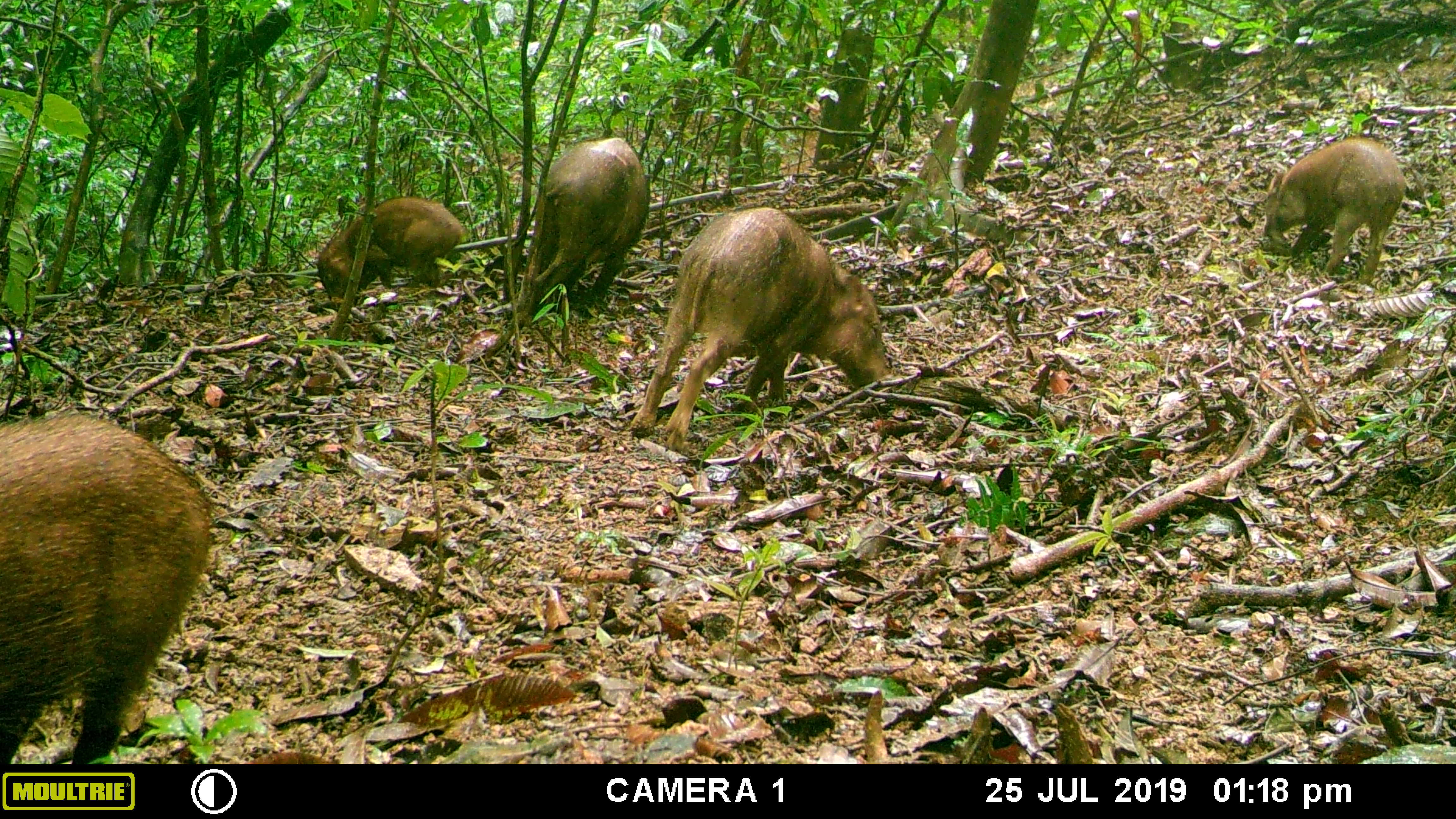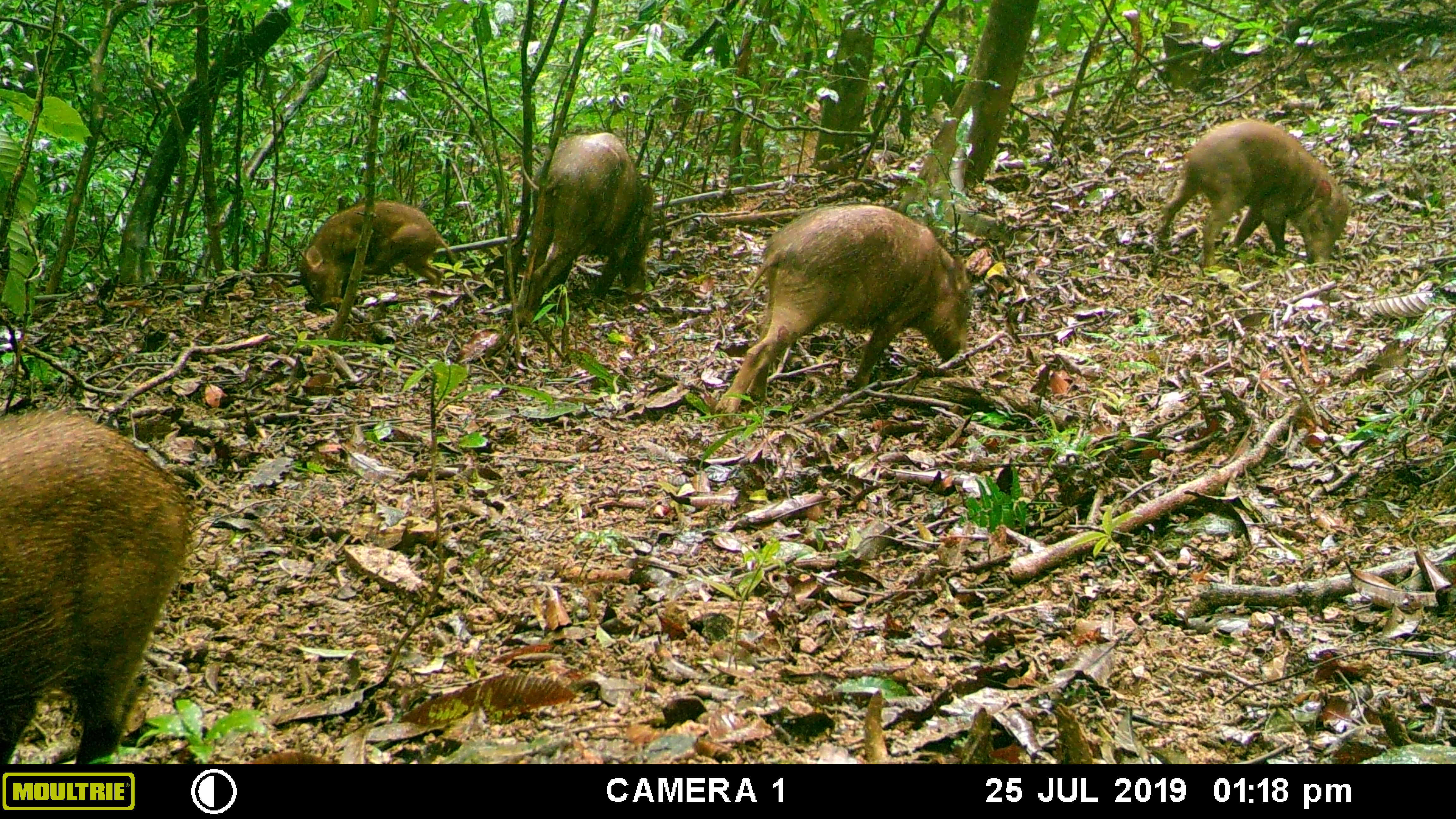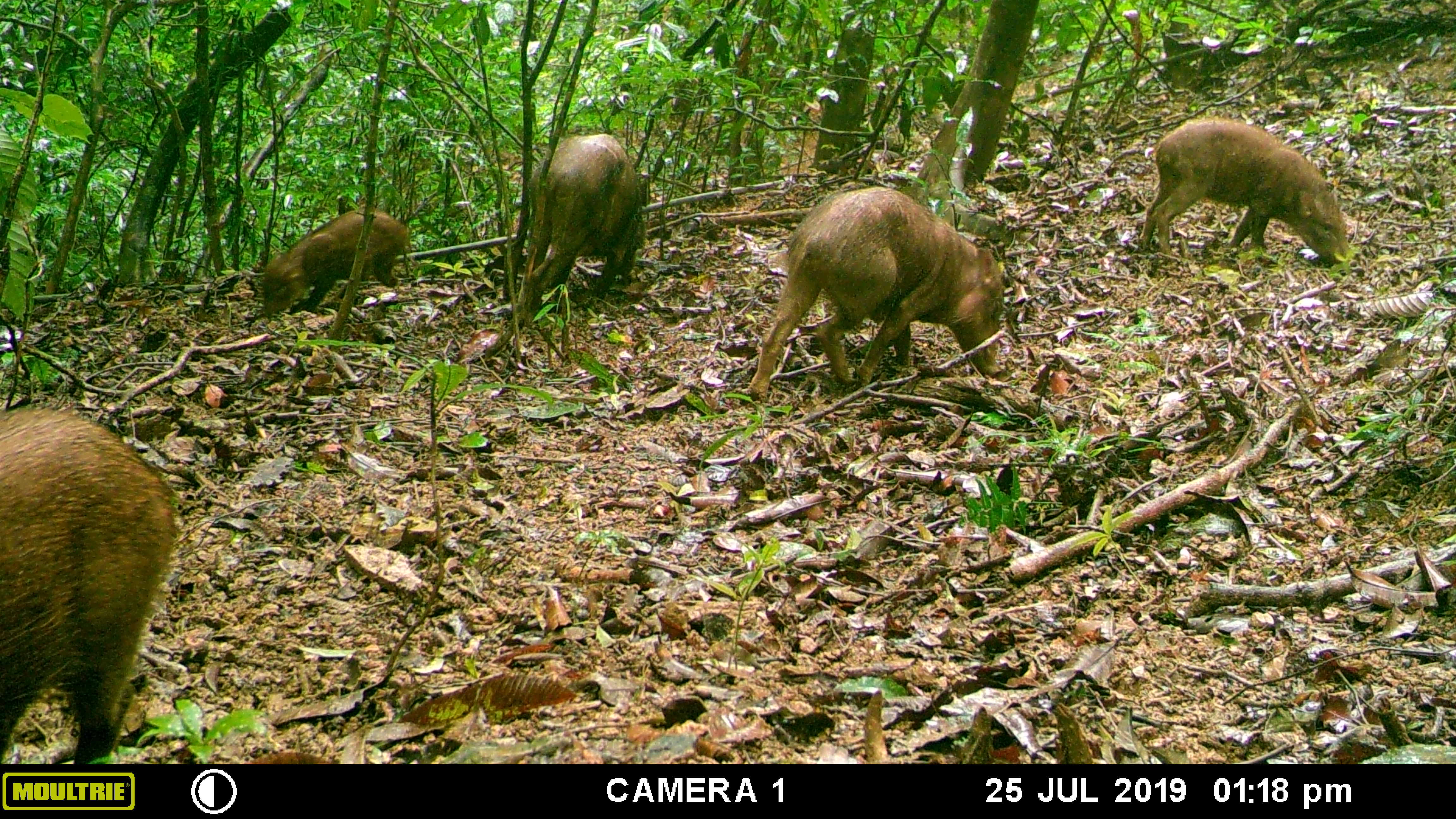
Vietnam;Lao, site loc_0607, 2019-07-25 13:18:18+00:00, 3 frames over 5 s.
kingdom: Animalia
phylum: Chordata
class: Mammalia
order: Artiodactyla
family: Suidae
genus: Sus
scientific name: Sus scrofa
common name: eurasian wild pig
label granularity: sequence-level